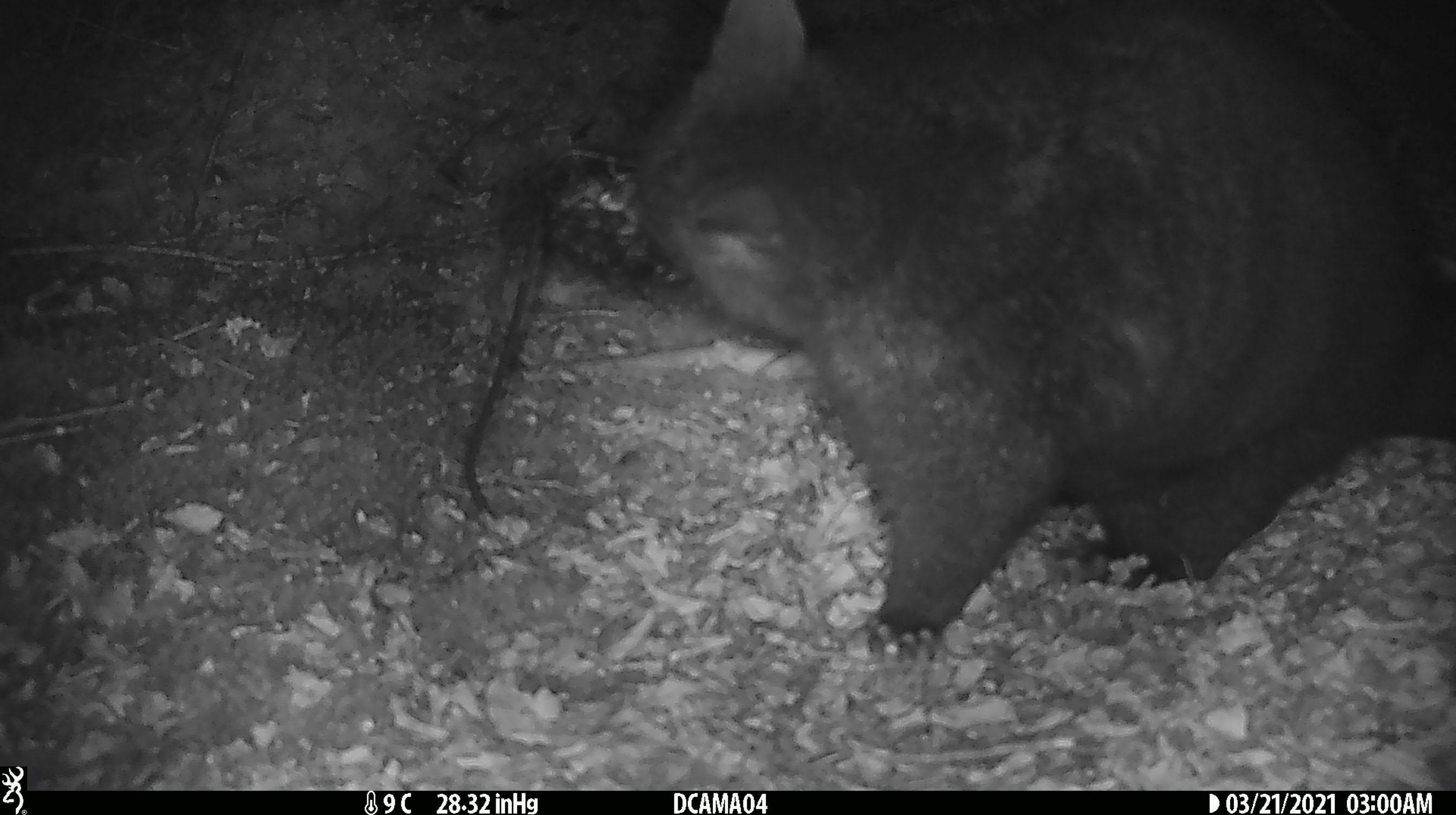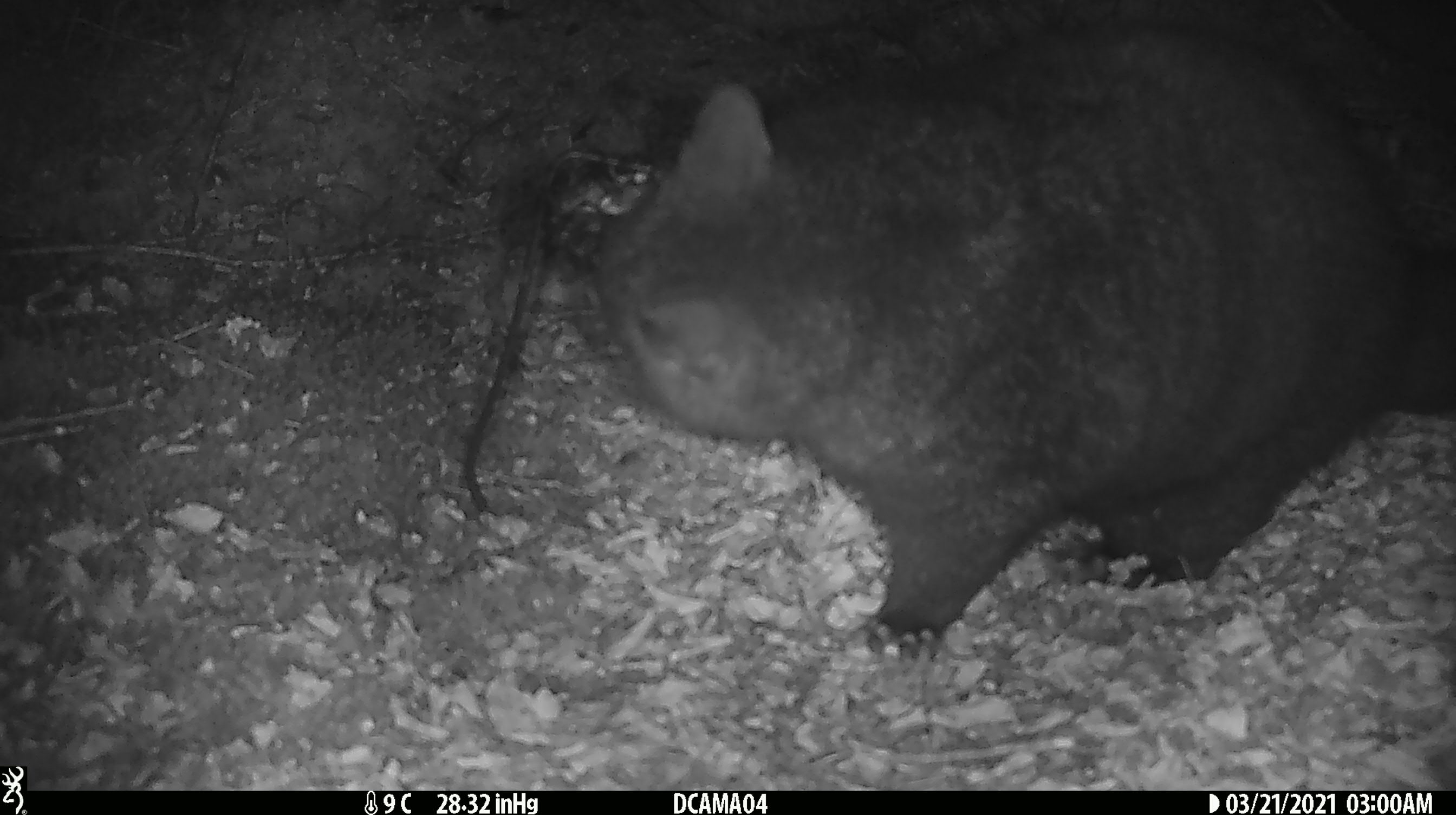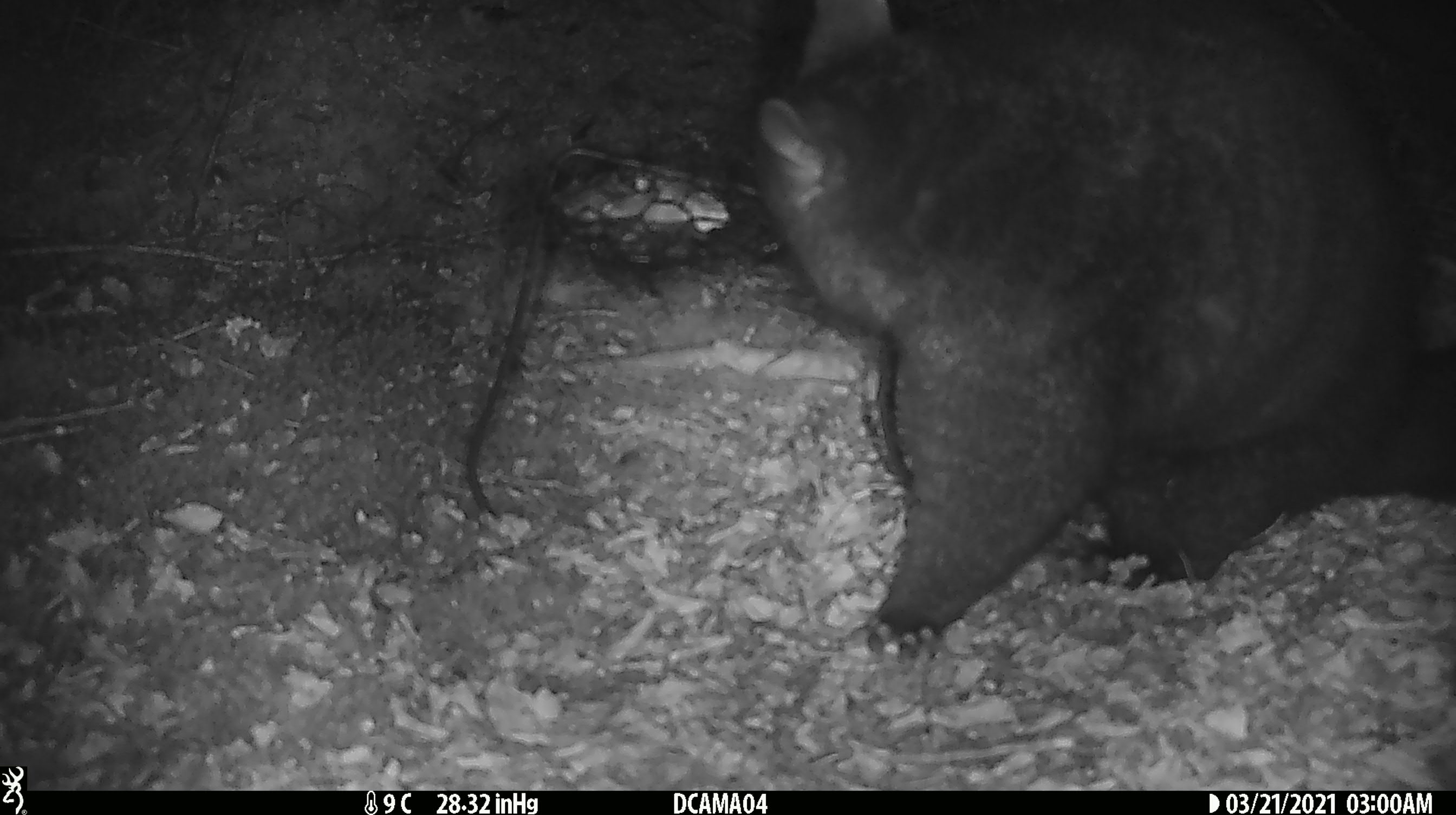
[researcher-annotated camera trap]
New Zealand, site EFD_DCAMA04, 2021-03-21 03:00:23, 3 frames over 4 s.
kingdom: Animalia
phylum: Chordata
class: Mammalia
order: Diprotodontia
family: Phalangeridae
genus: Trichosurus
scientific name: Trichosurus vulpecula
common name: common brushtail possum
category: possum